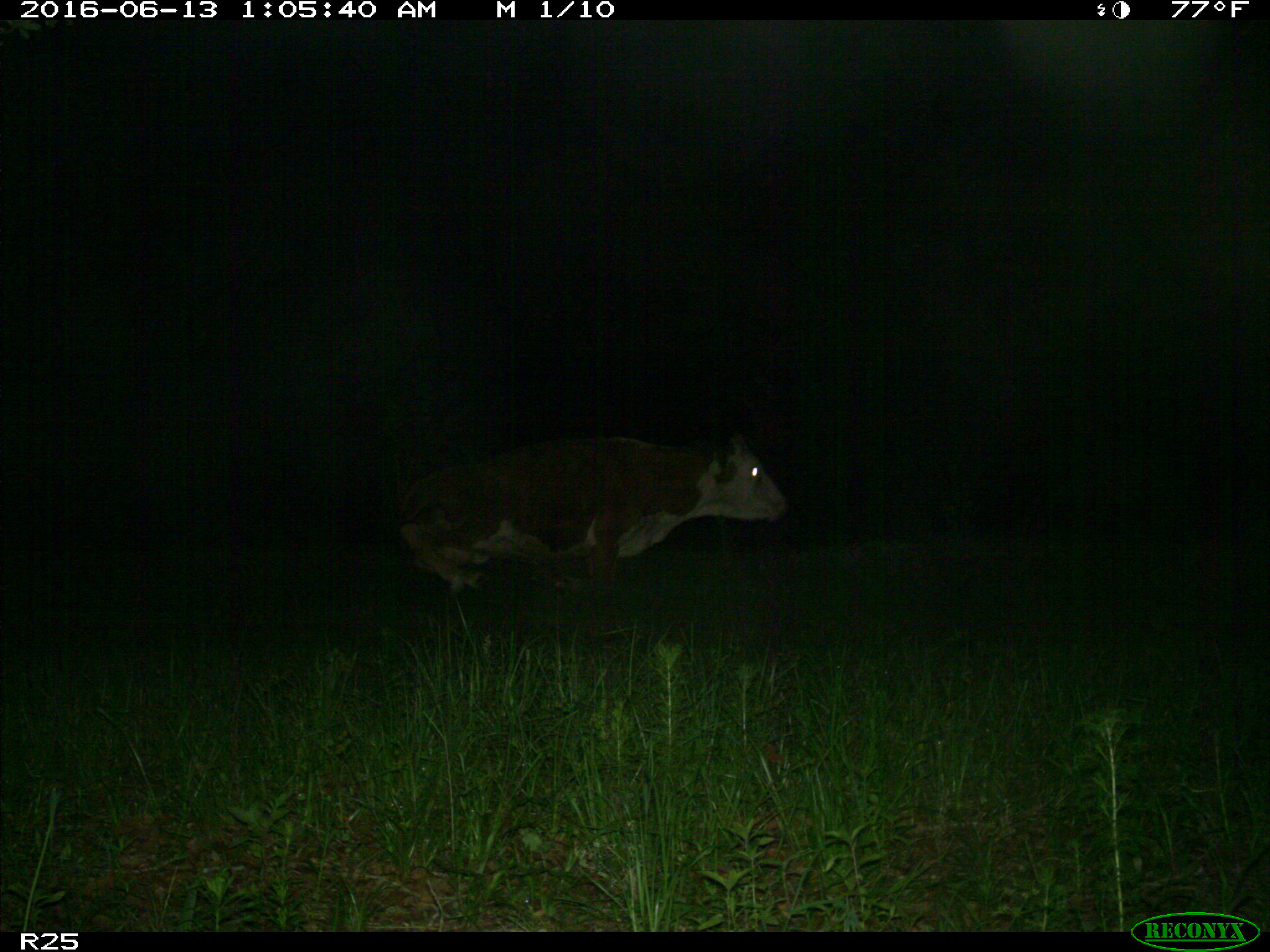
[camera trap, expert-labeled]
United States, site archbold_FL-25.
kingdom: Animalia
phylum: Chordata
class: Mammalia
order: Artiodactyla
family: Bovidae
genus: Bos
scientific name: Bos taurus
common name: domestic cow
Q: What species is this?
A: Bos taurus (domestic cow).